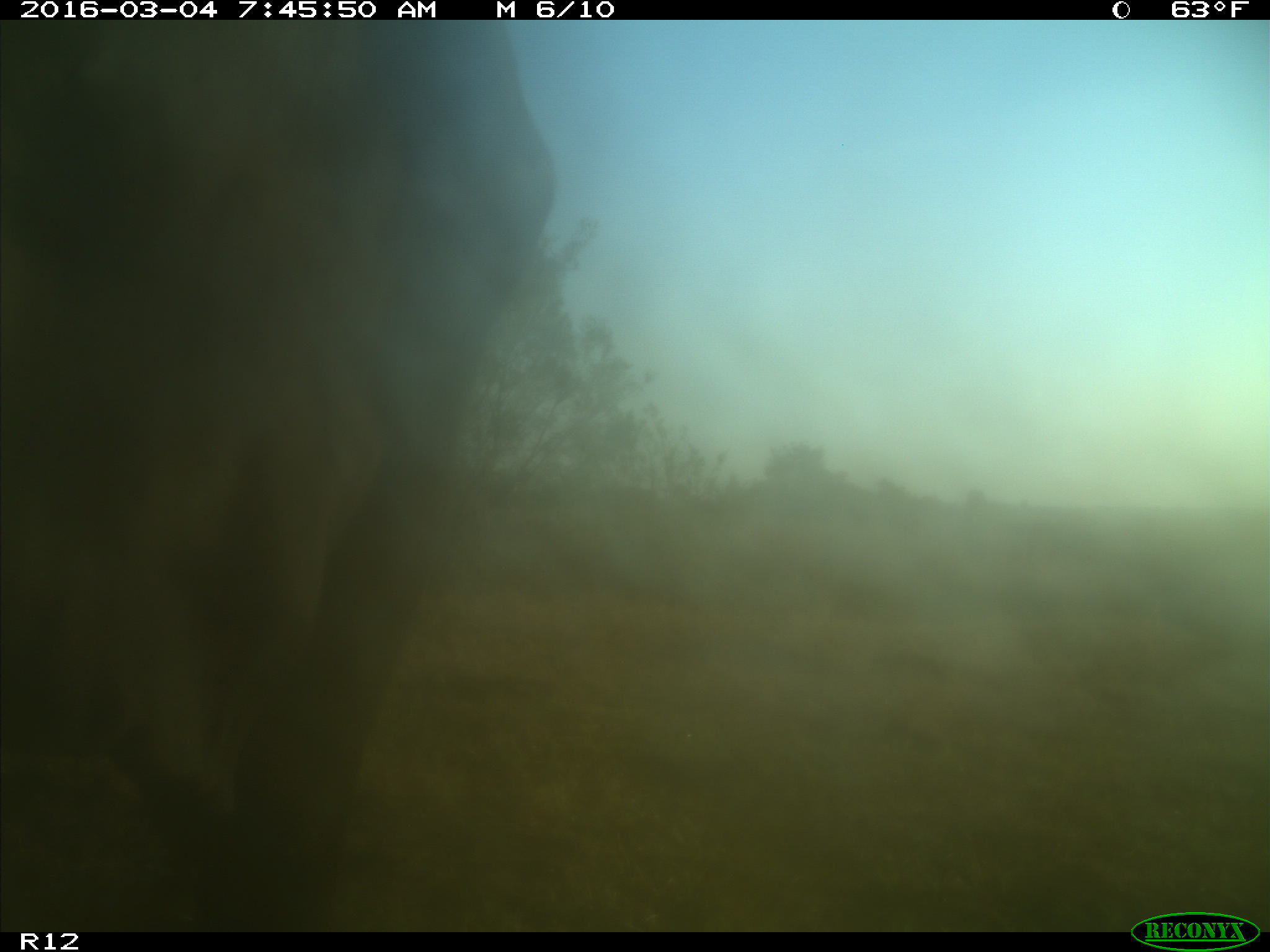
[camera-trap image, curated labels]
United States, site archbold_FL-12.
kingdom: Animalia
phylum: Chordata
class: Mammalia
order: Artiodactyla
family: Bovidae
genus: Bos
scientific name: Bos taurus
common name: domestic cow